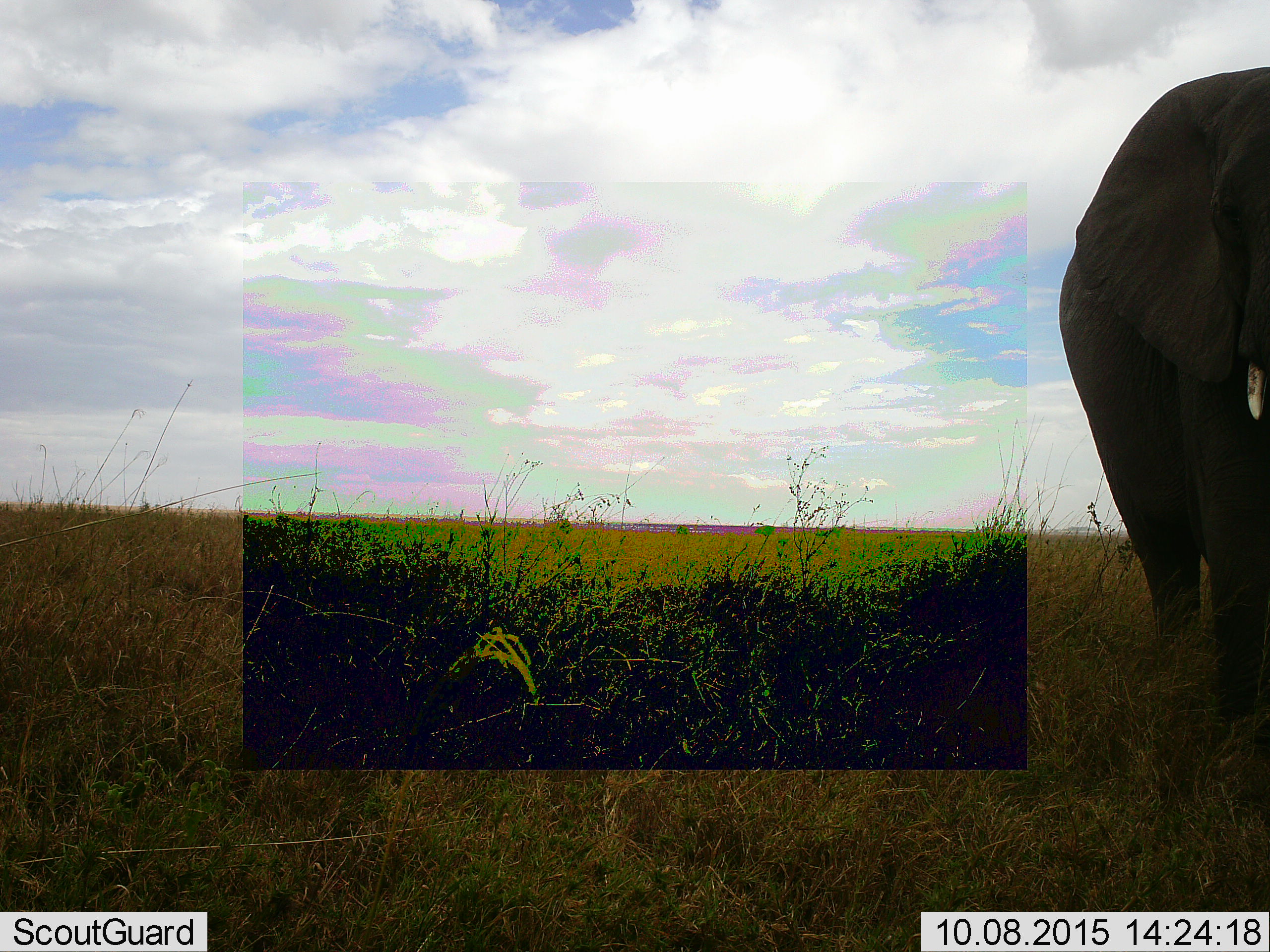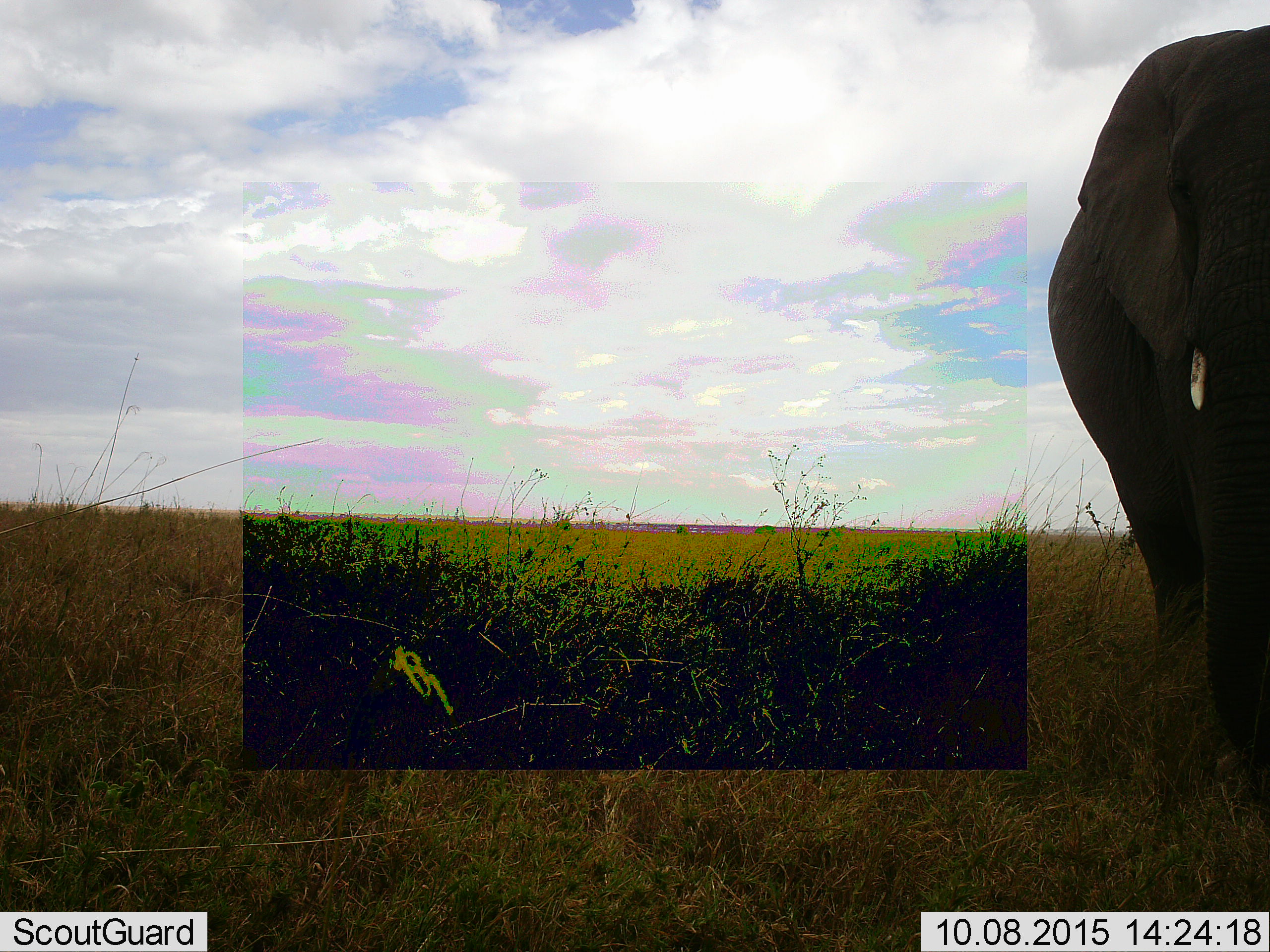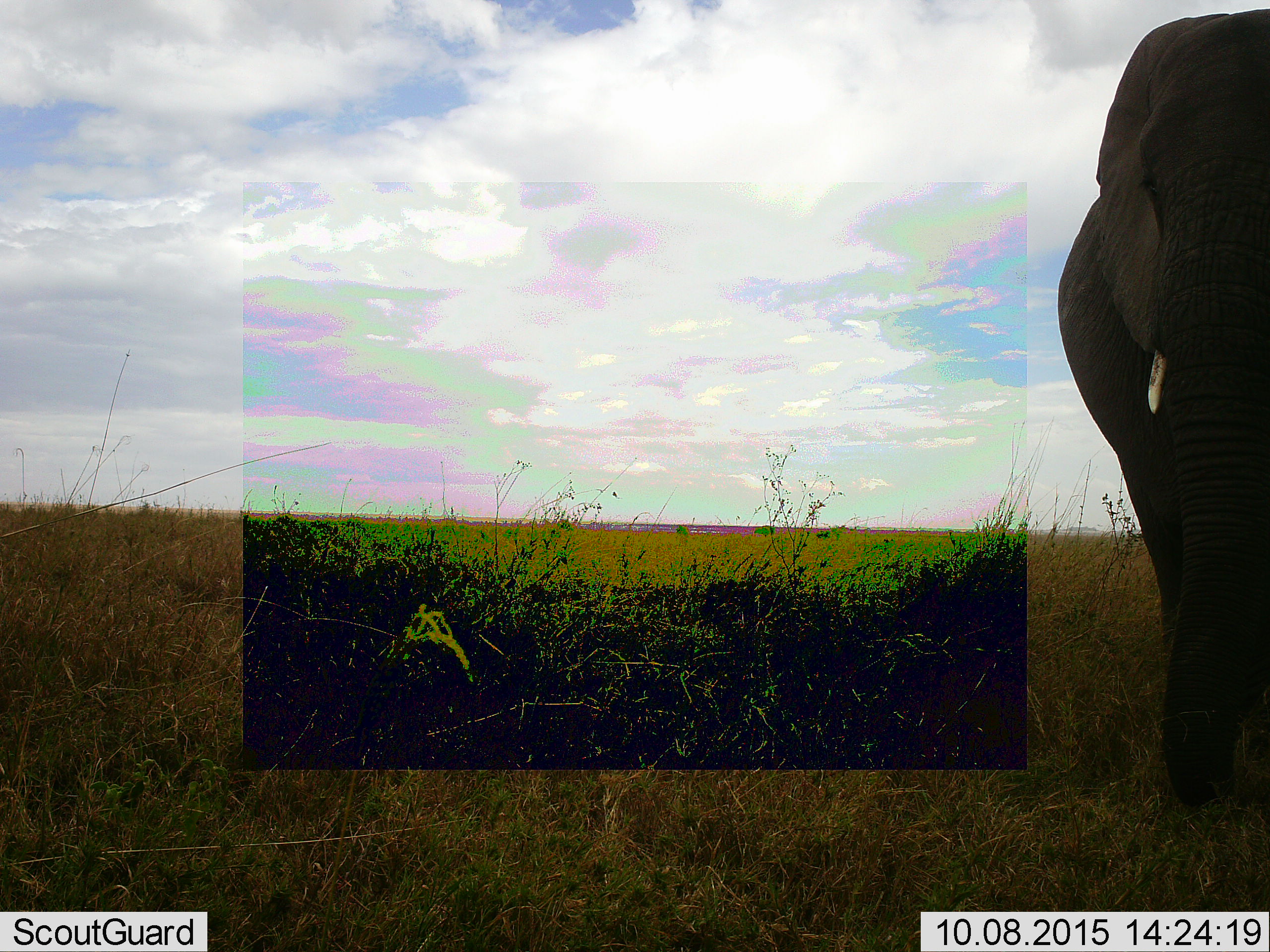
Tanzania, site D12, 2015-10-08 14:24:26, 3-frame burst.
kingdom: Animalia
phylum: Chordata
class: Mammalia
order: Proboscidea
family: Elephantidae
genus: Loxodonta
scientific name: Loxodonta africana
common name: african bush elephant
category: elephant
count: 1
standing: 41%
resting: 6%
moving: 53%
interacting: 0%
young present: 0%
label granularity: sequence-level